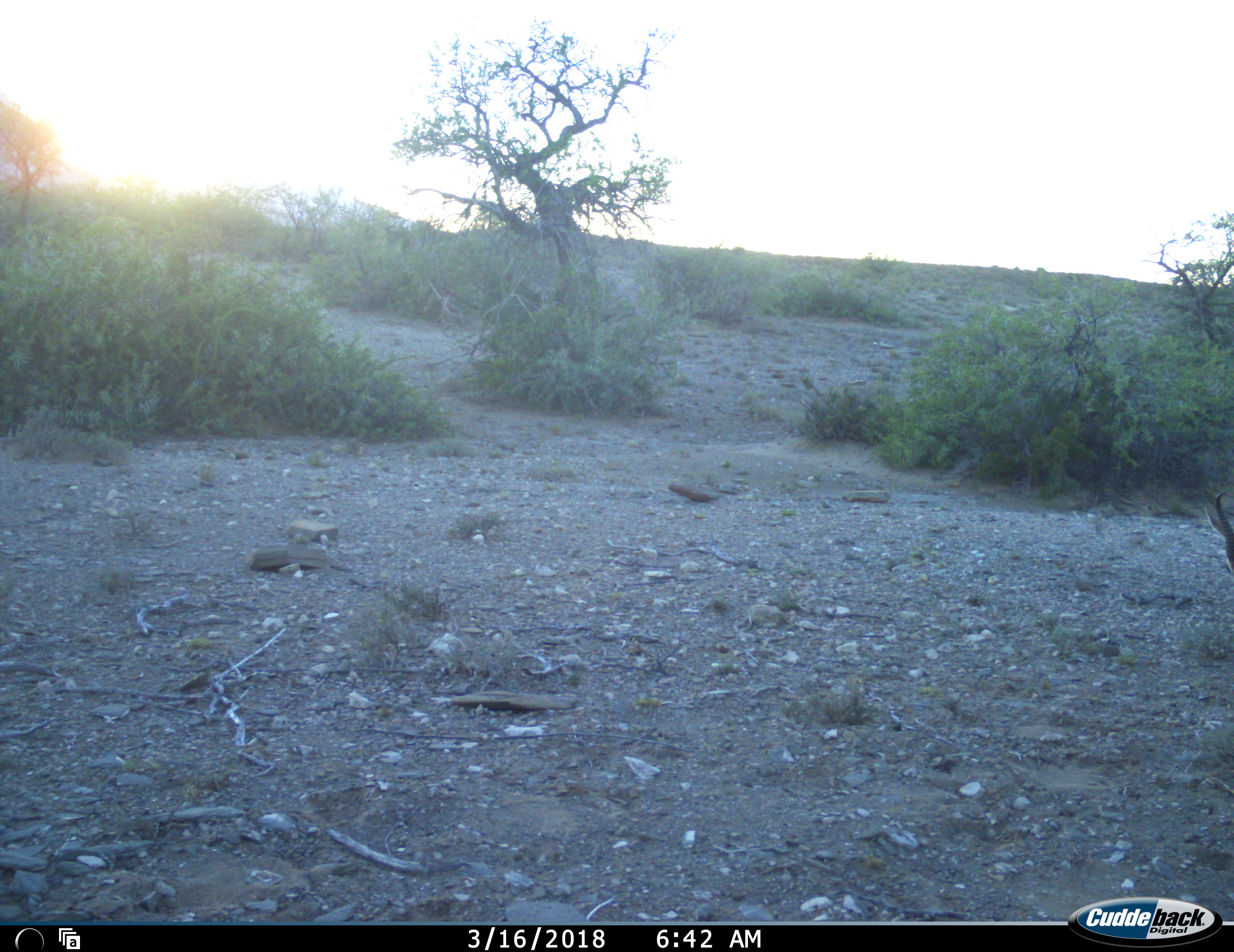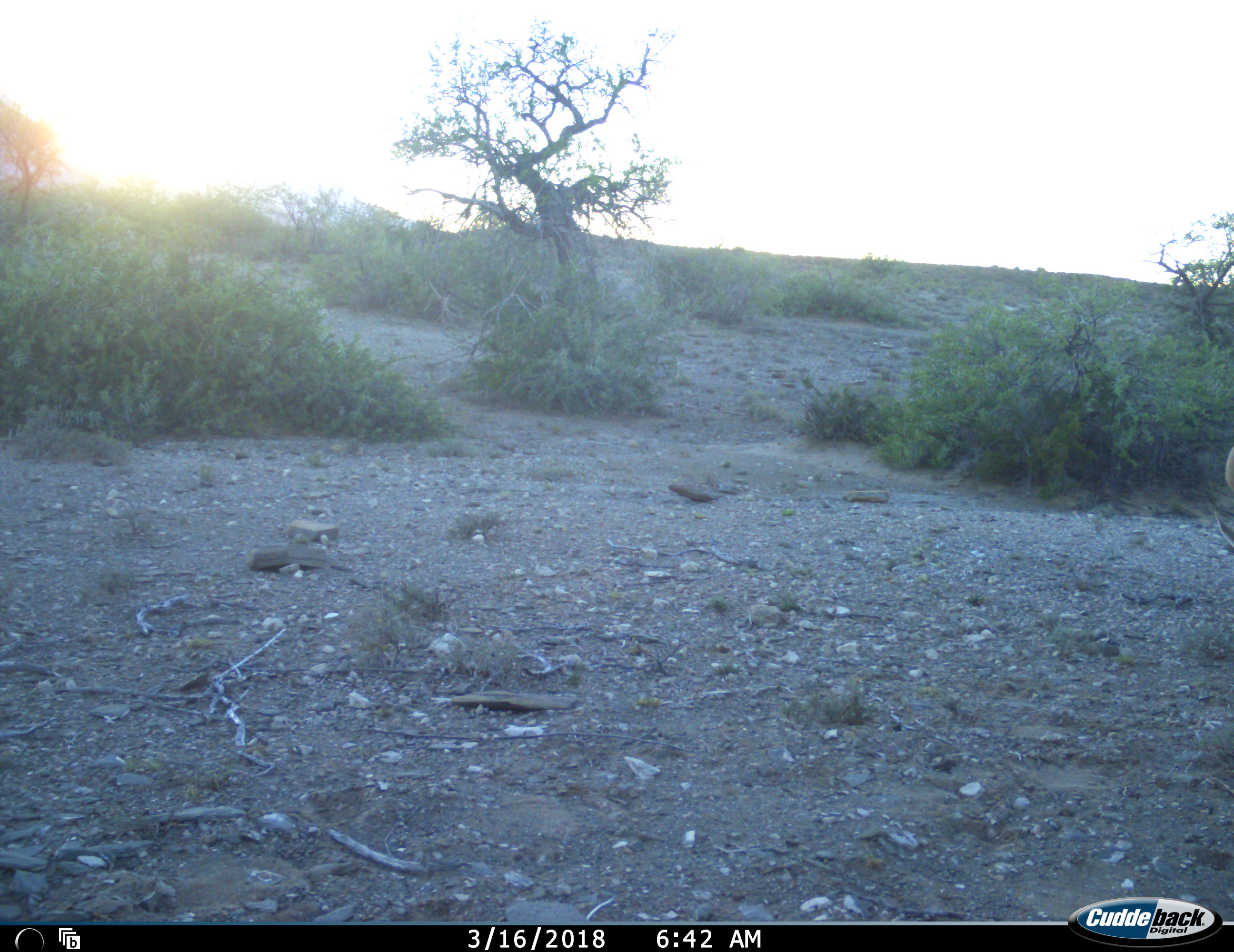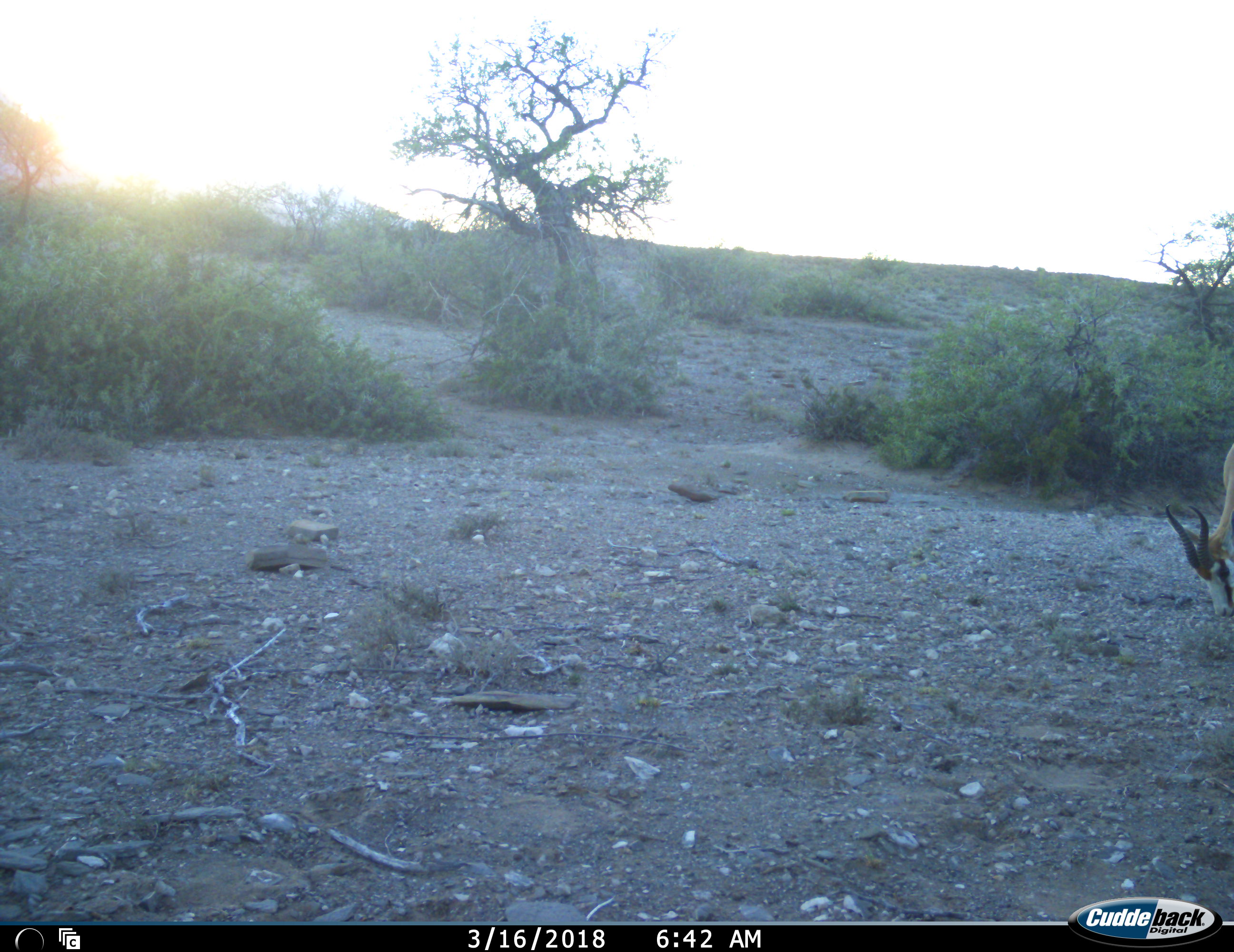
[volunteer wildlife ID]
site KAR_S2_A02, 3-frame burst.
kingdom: Animalia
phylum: Chordata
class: Mammalia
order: Artiodactyla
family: Bovidae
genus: Antidorcas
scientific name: Antidorcas marsupialis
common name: springbok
Springbok (Antidorcas marsupialis), count 1. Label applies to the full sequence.